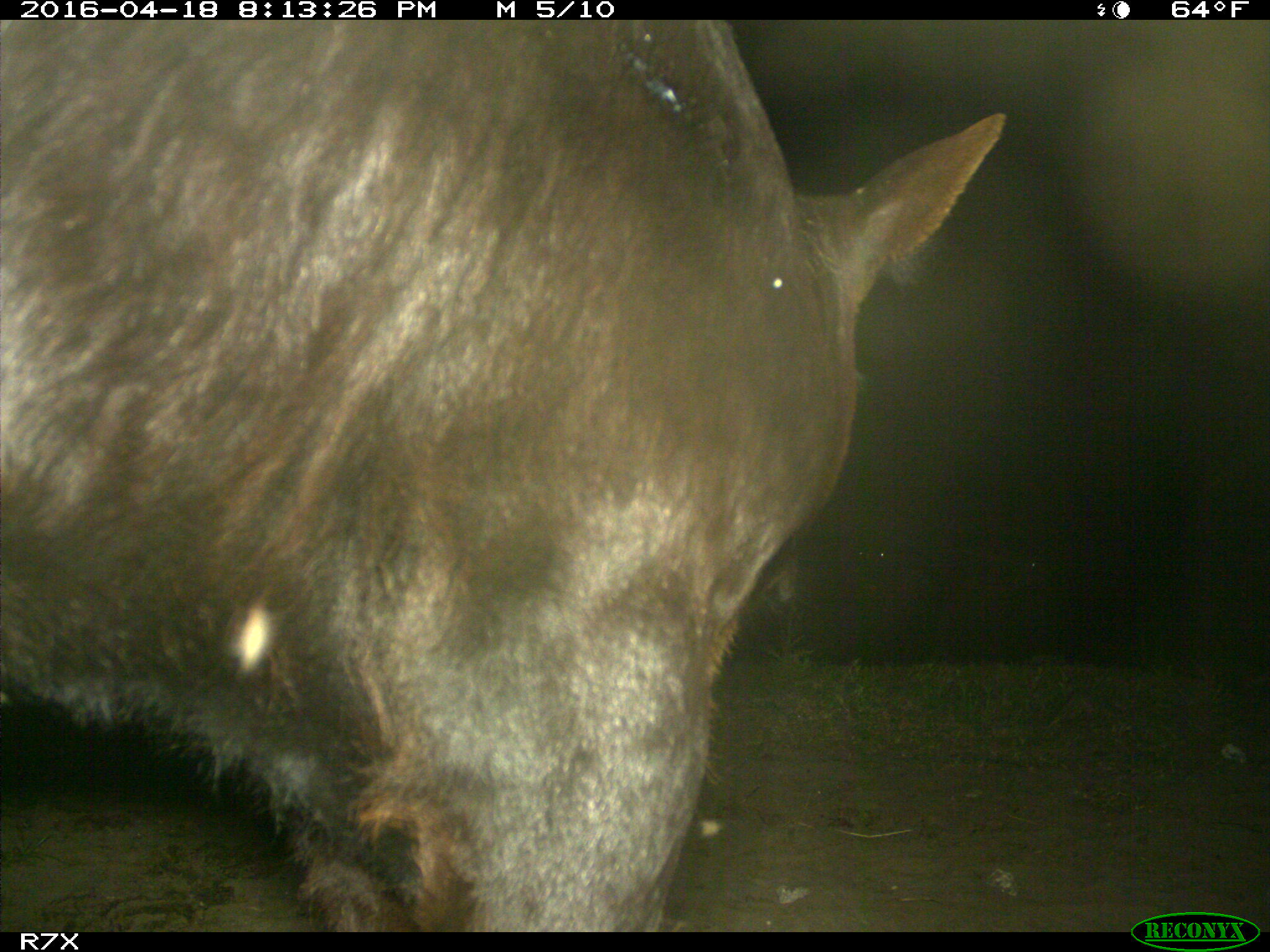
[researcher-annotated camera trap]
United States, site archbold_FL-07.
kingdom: Animalia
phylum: Chordata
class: Mammalia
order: Artiodactyla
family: Bovidae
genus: Bos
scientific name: Bos taurus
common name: domestic cow